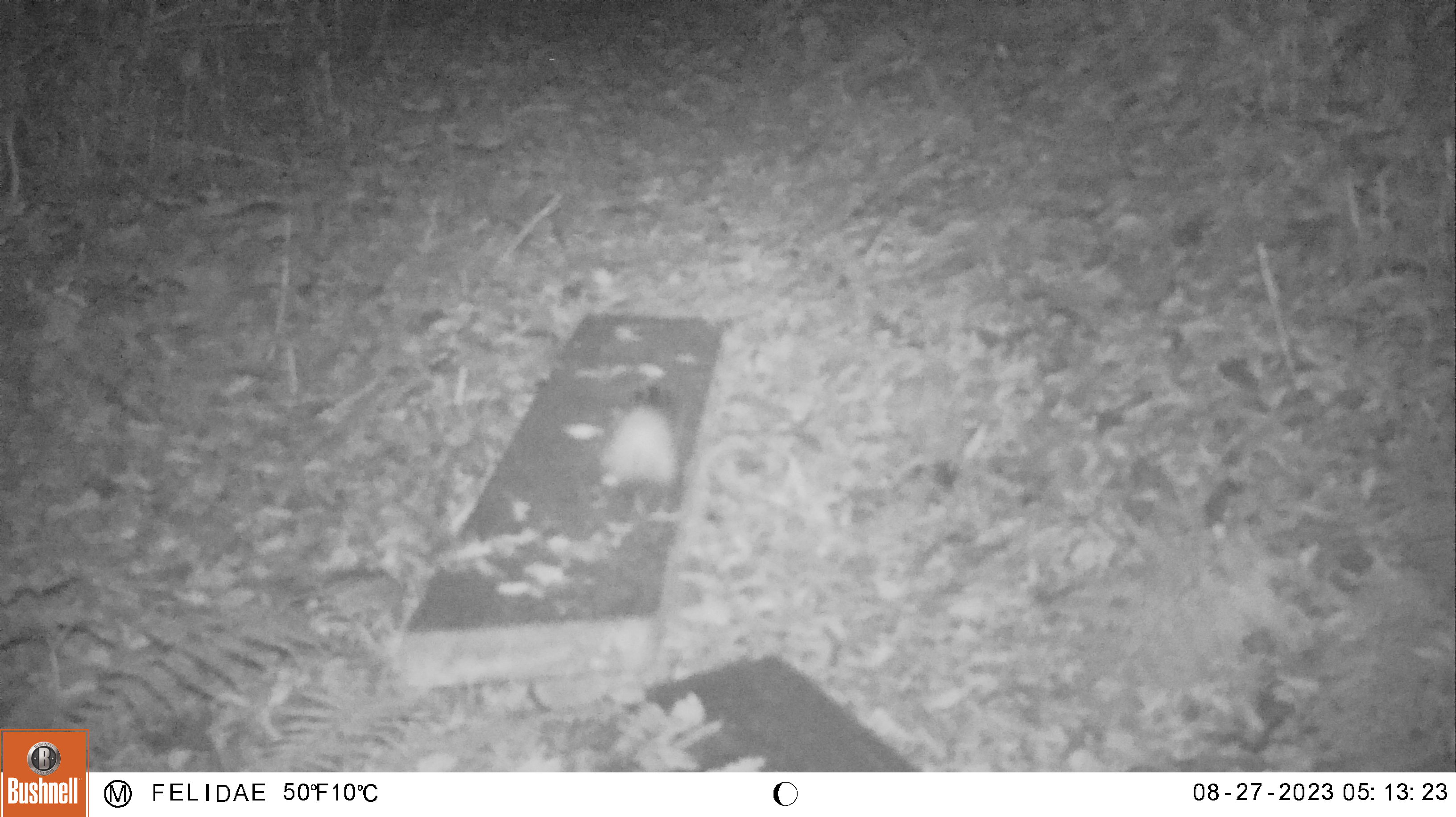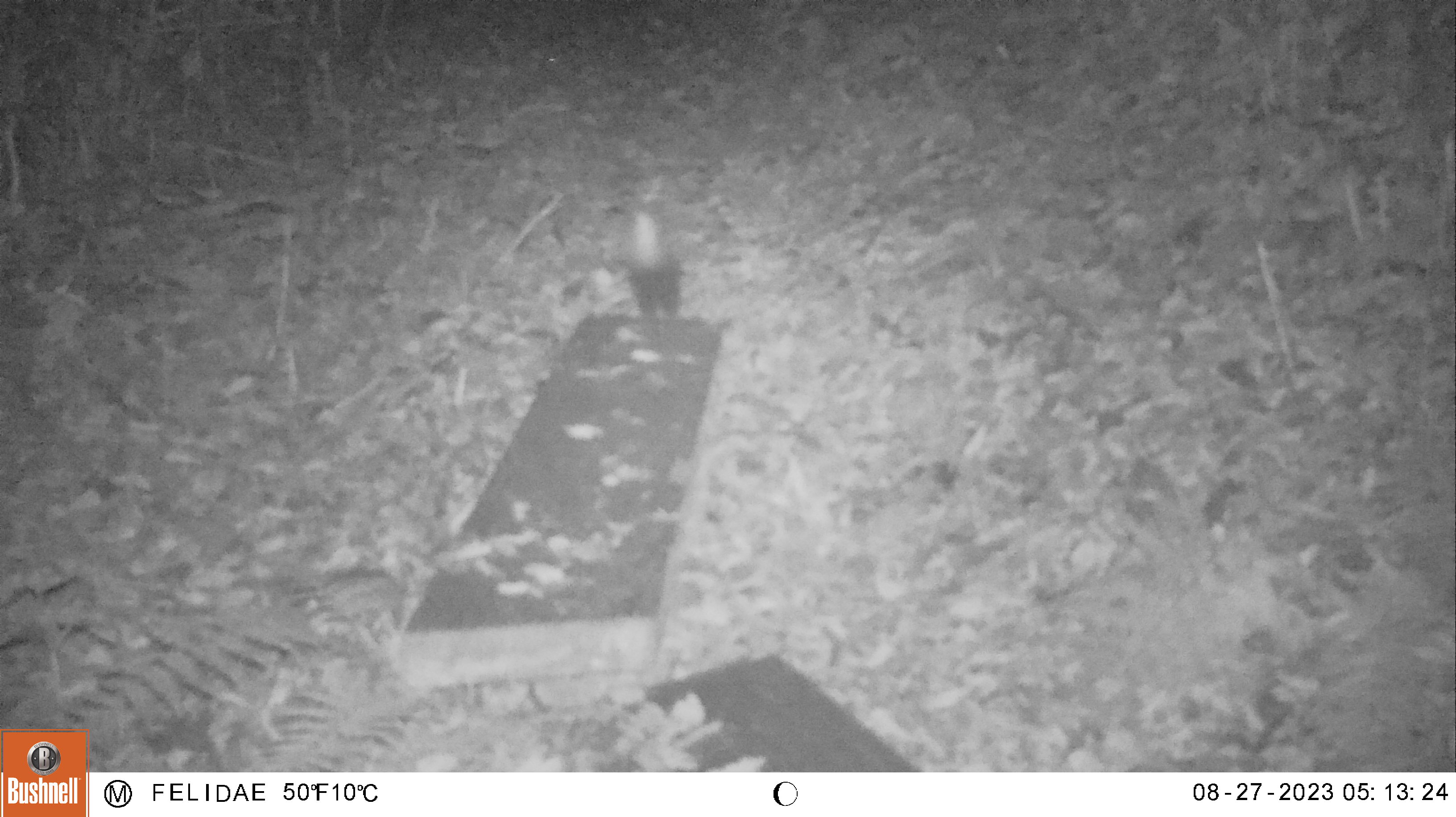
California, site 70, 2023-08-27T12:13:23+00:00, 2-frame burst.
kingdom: Animalia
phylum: Chordata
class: Mammalia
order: Carnivora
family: Mephitidae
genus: Spilogale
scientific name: Spilogale gracilis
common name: western spotted skunk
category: spotted skunk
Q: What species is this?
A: Spotted skunk (western spotted skunk) (Spilogale gracilis).